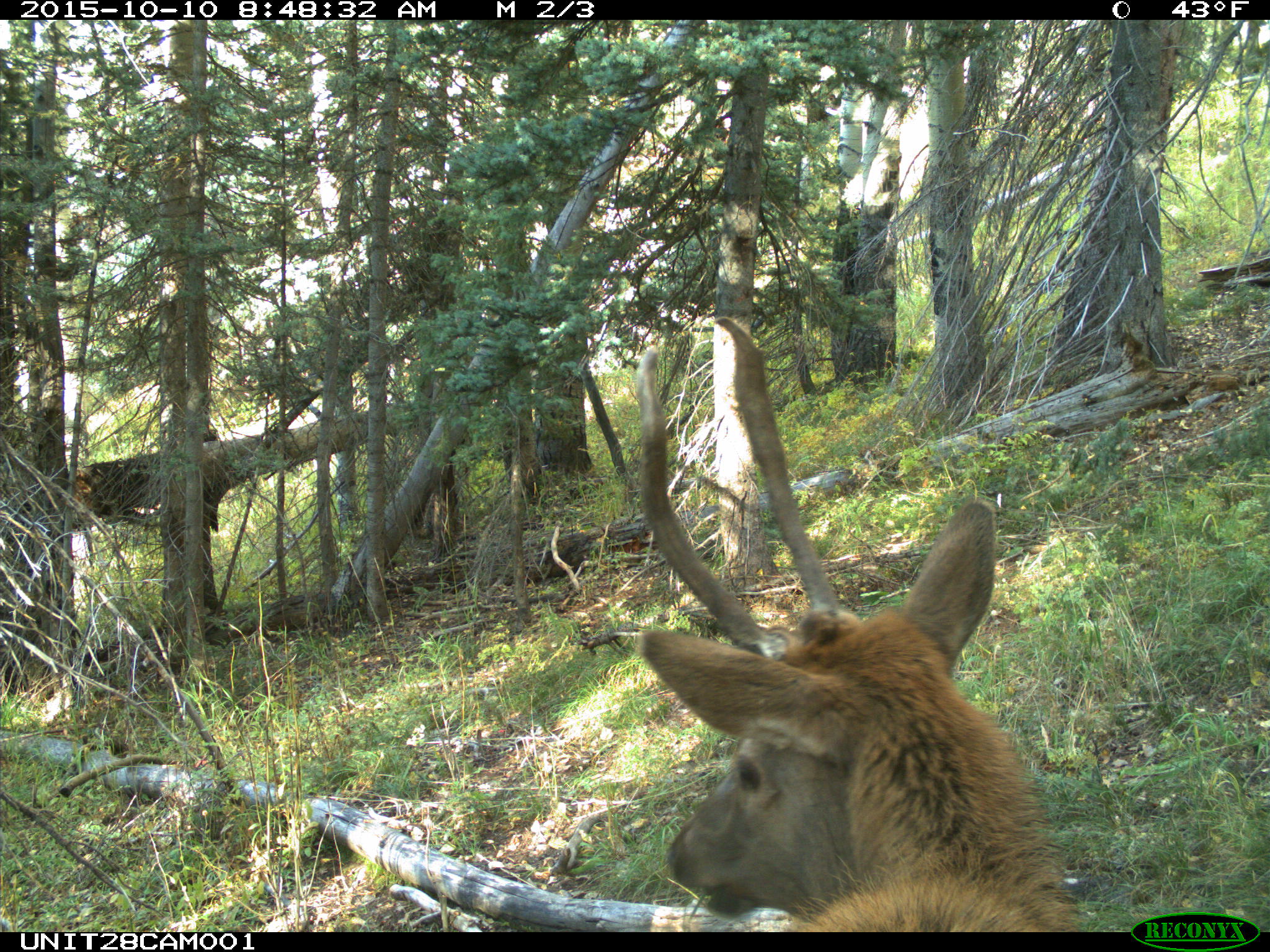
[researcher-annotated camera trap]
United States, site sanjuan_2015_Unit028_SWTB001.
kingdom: Animalia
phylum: Chordata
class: Mammalia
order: Artiodactyla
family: Cervidae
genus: Cervus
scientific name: Cervus elaphus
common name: red deer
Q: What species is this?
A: Cervus elaphus (red deer).